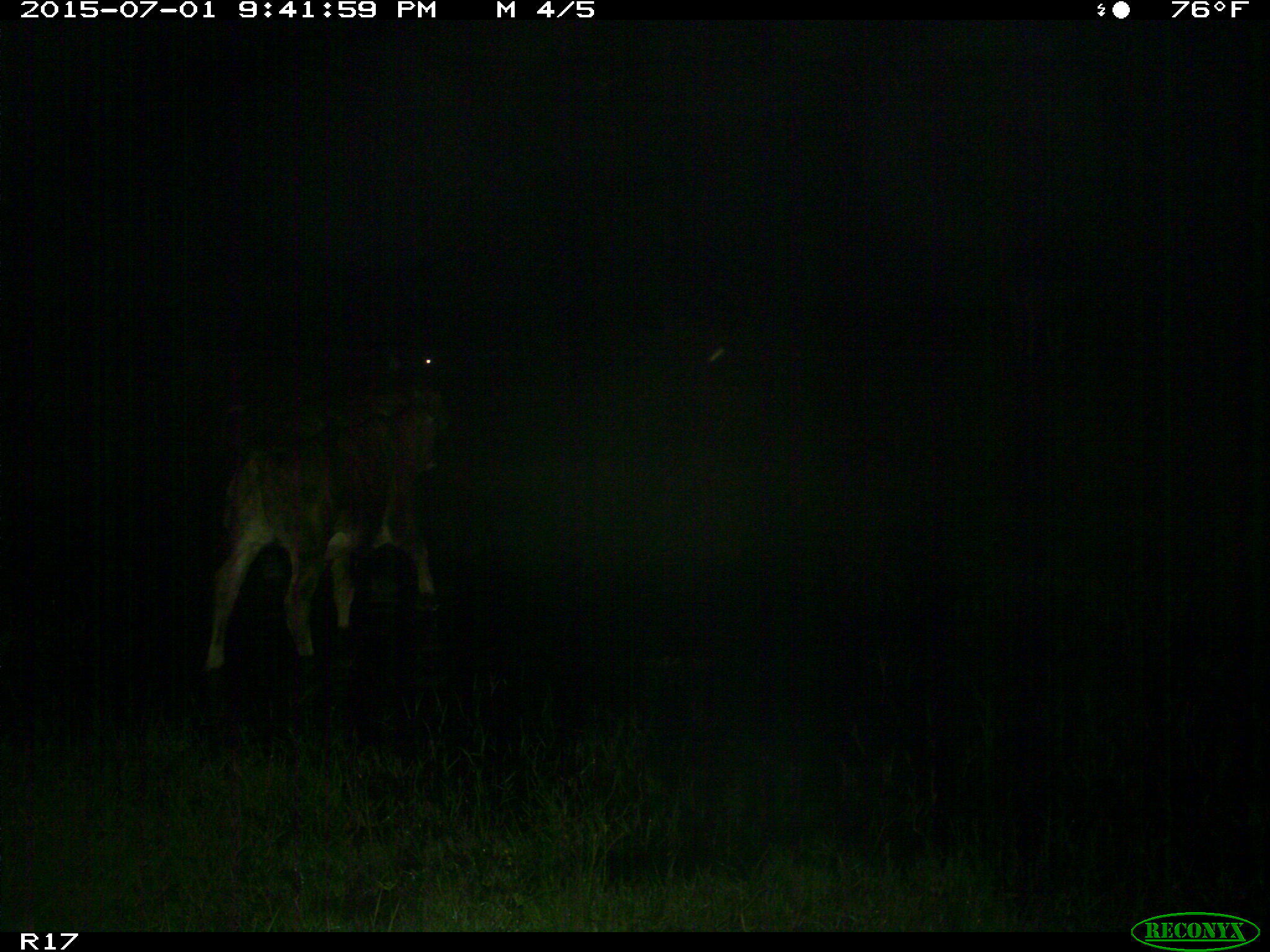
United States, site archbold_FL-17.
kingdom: Animalia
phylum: Chordata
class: Mammalia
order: Artiodactyla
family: Bovidae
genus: Bos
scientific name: Bos taurus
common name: domestic cow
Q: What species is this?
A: Bos taurus (domestic cow).